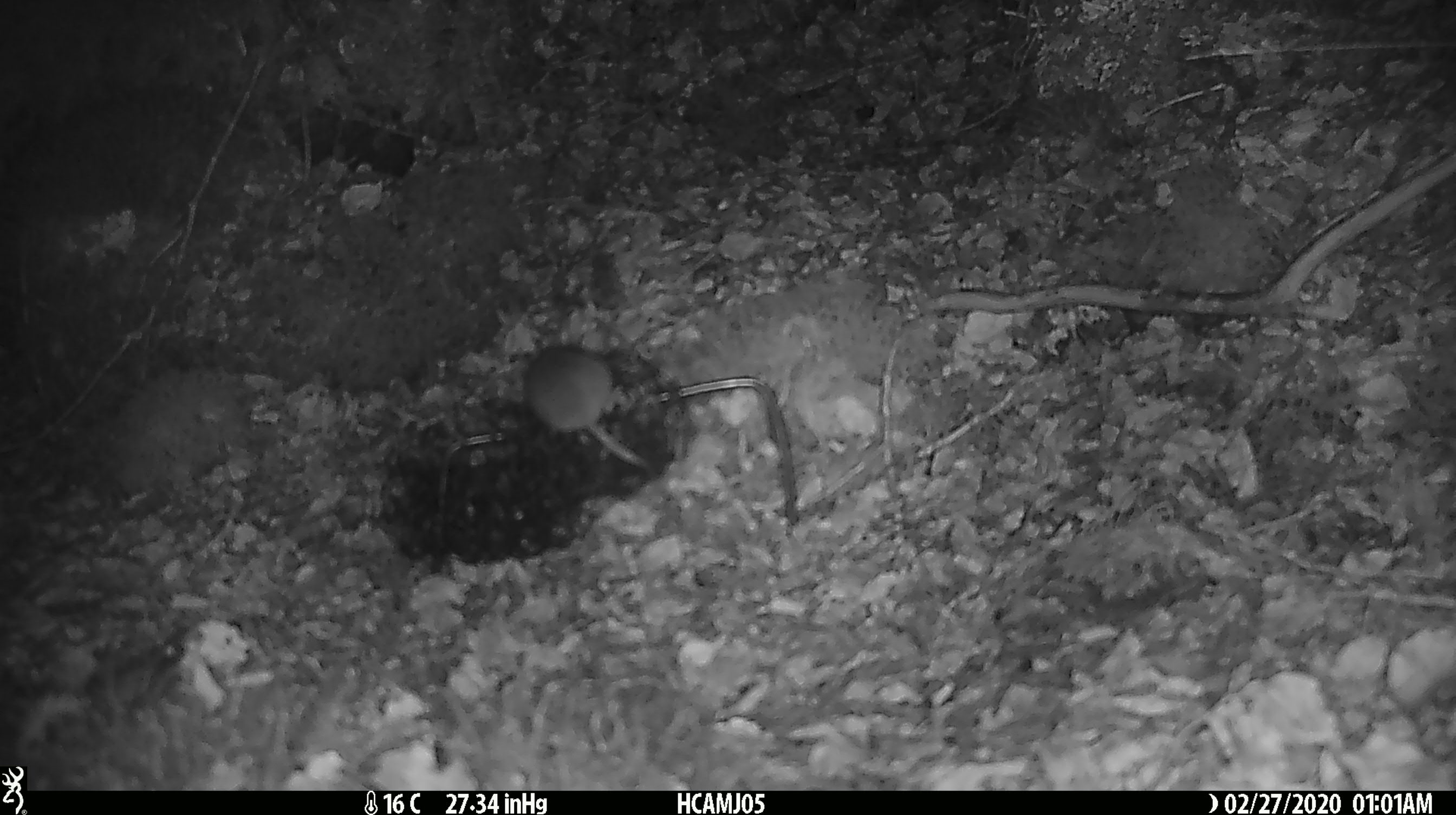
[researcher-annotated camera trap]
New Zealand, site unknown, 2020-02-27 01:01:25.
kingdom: Animalia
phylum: Chordata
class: Mammalia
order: Rodentia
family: Muridae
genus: Mus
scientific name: Mus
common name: mouse